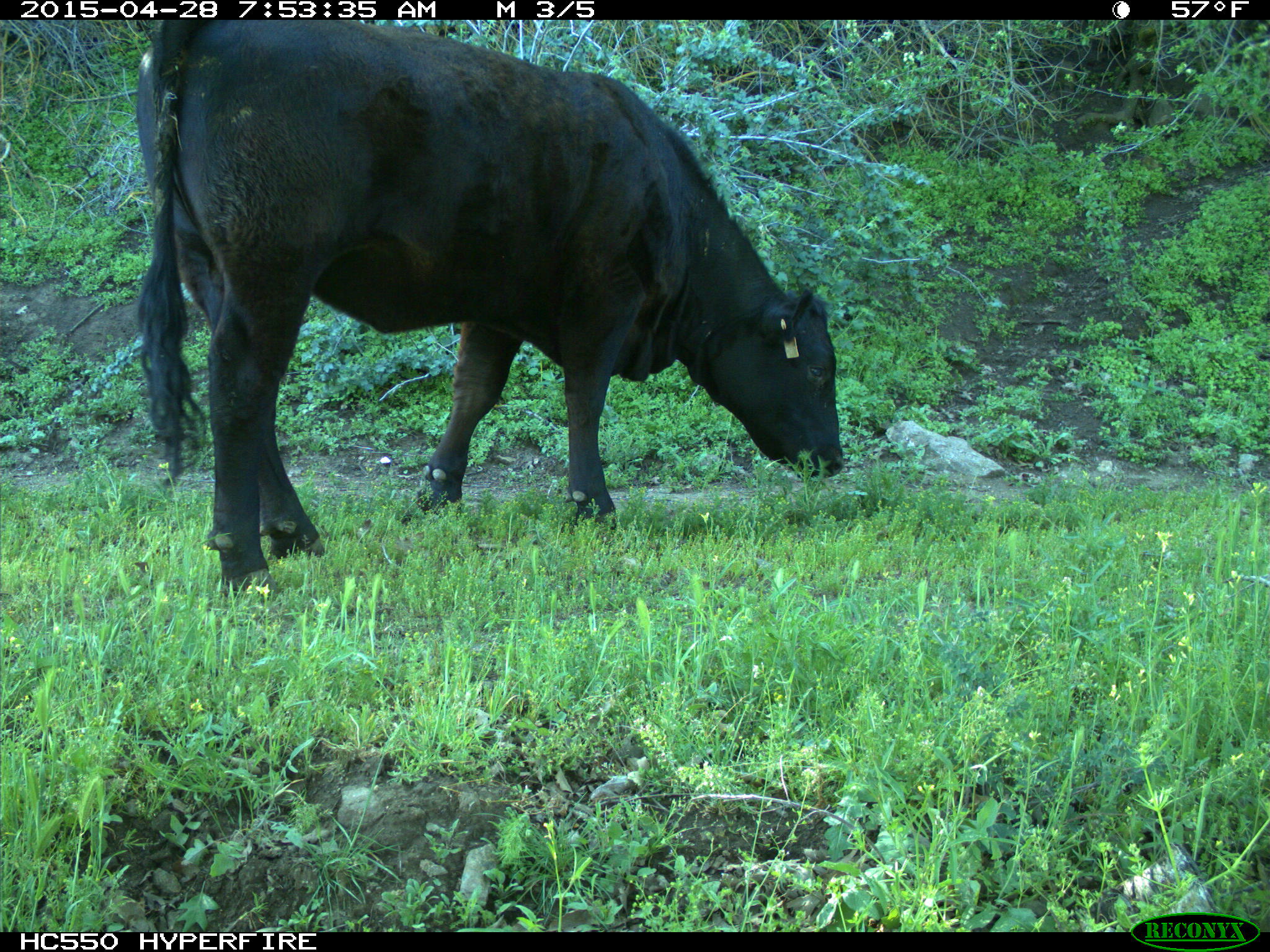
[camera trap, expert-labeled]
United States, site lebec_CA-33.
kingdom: Animalia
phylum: Chordata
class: Mammalia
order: Artiodactyla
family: Bovidae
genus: Bos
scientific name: Bos taurus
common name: domestic cow